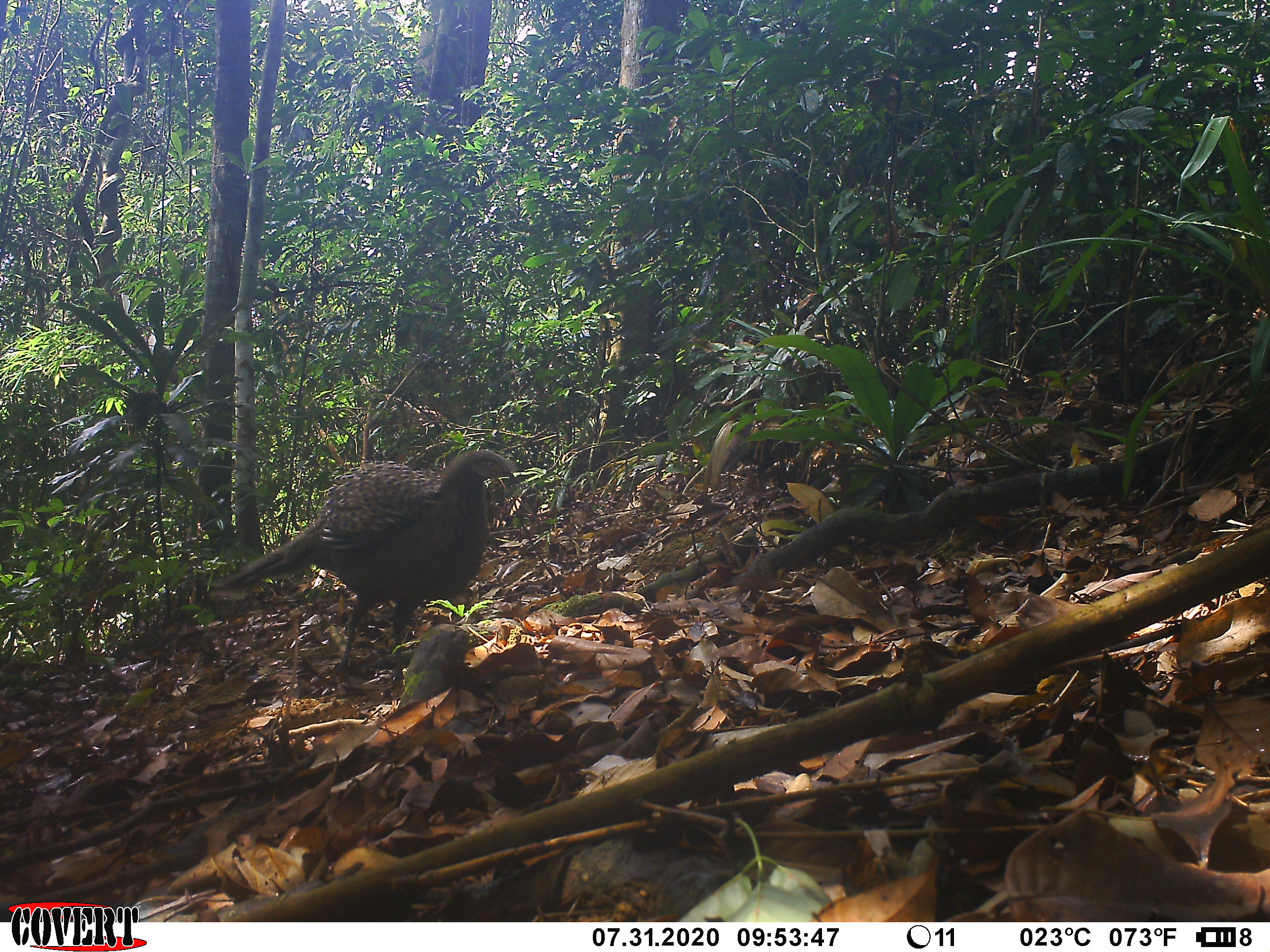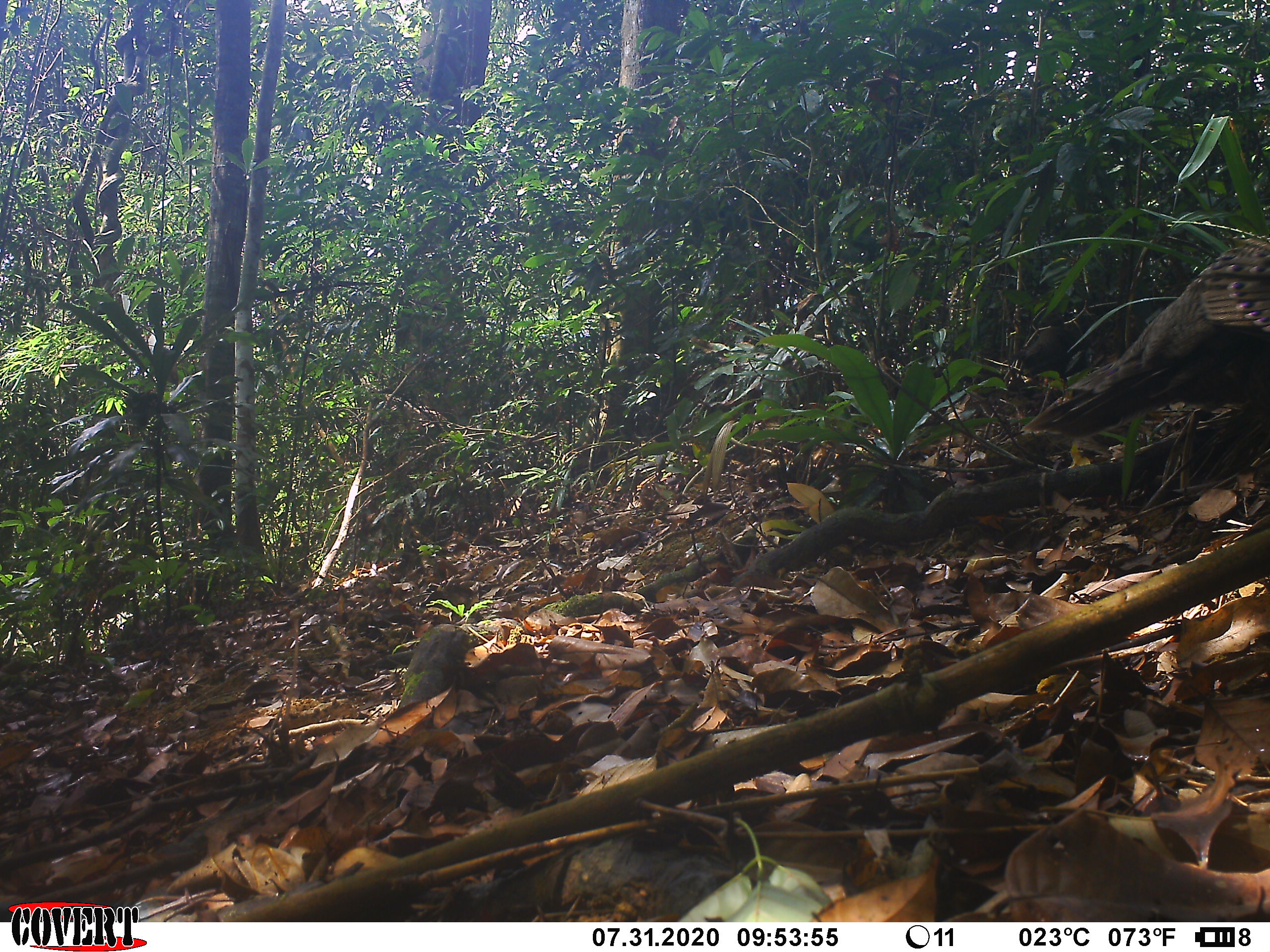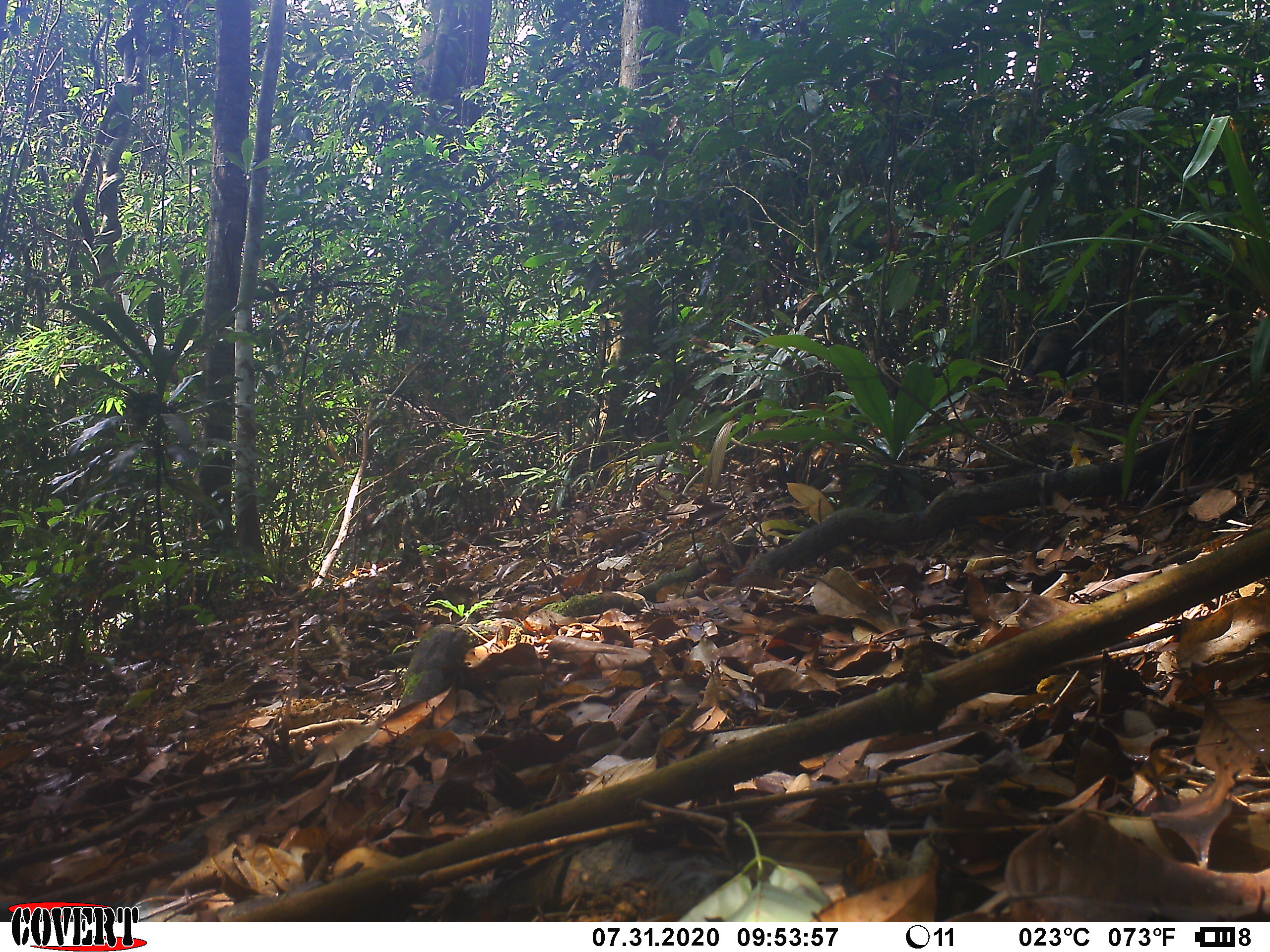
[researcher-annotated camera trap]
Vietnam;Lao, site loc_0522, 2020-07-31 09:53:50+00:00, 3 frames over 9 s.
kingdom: Animalia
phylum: Chordata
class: Aves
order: Galliformes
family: Phasianidae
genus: Polyplectron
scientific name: Polyplectron bicalcaratum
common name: gray peacock-pheasant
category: grey peacock pheasant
Grey peacock pheasant (gray peacock-pheasant) (Polyplectron bicalcaratum). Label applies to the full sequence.